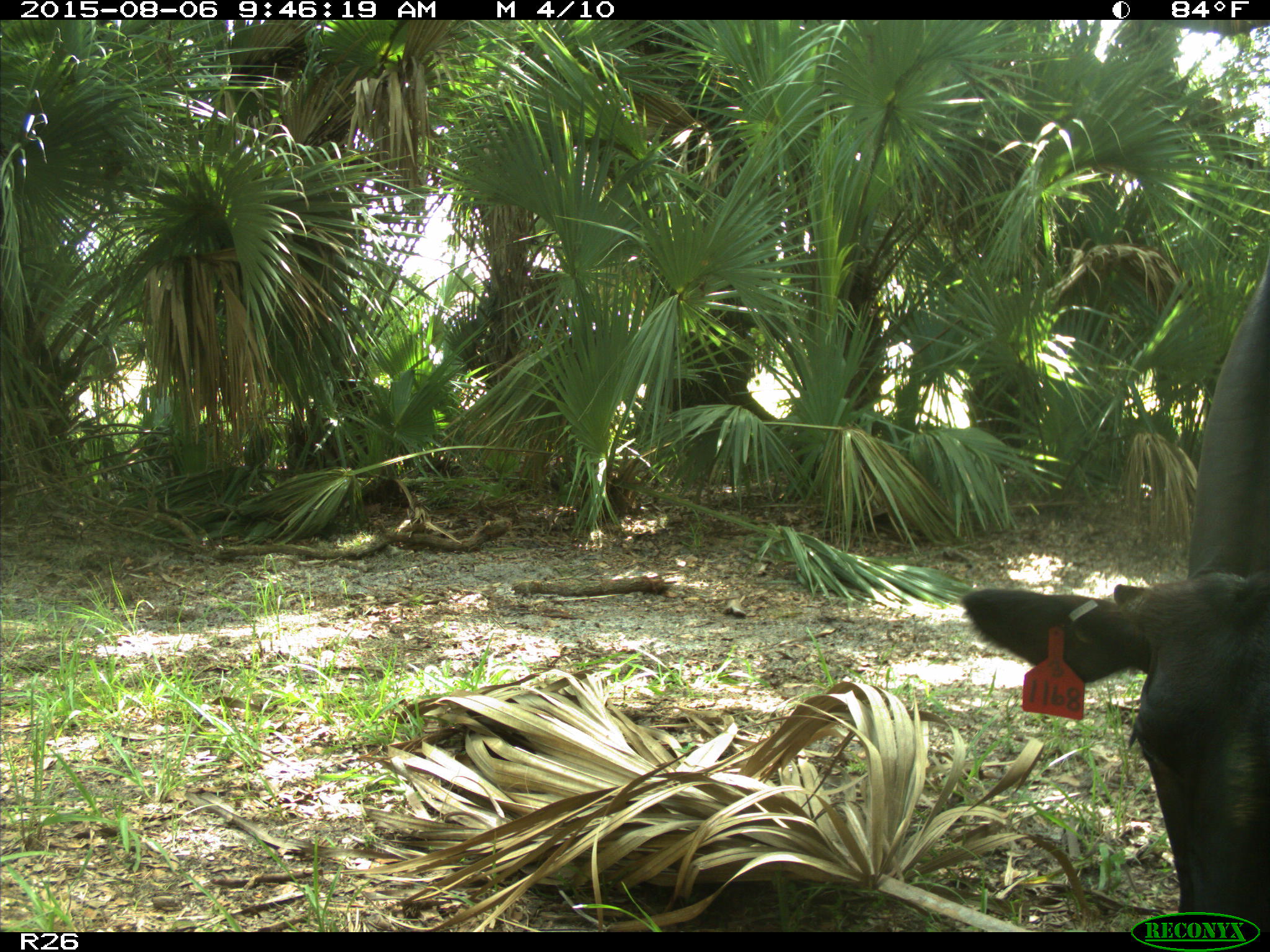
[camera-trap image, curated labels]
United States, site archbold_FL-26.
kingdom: Animalia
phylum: Chordata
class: Mammalia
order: Artiodactyla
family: Bovidae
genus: Bos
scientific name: Bos taurus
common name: domestic cow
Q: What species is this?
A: Bos taurus (domestic cow).